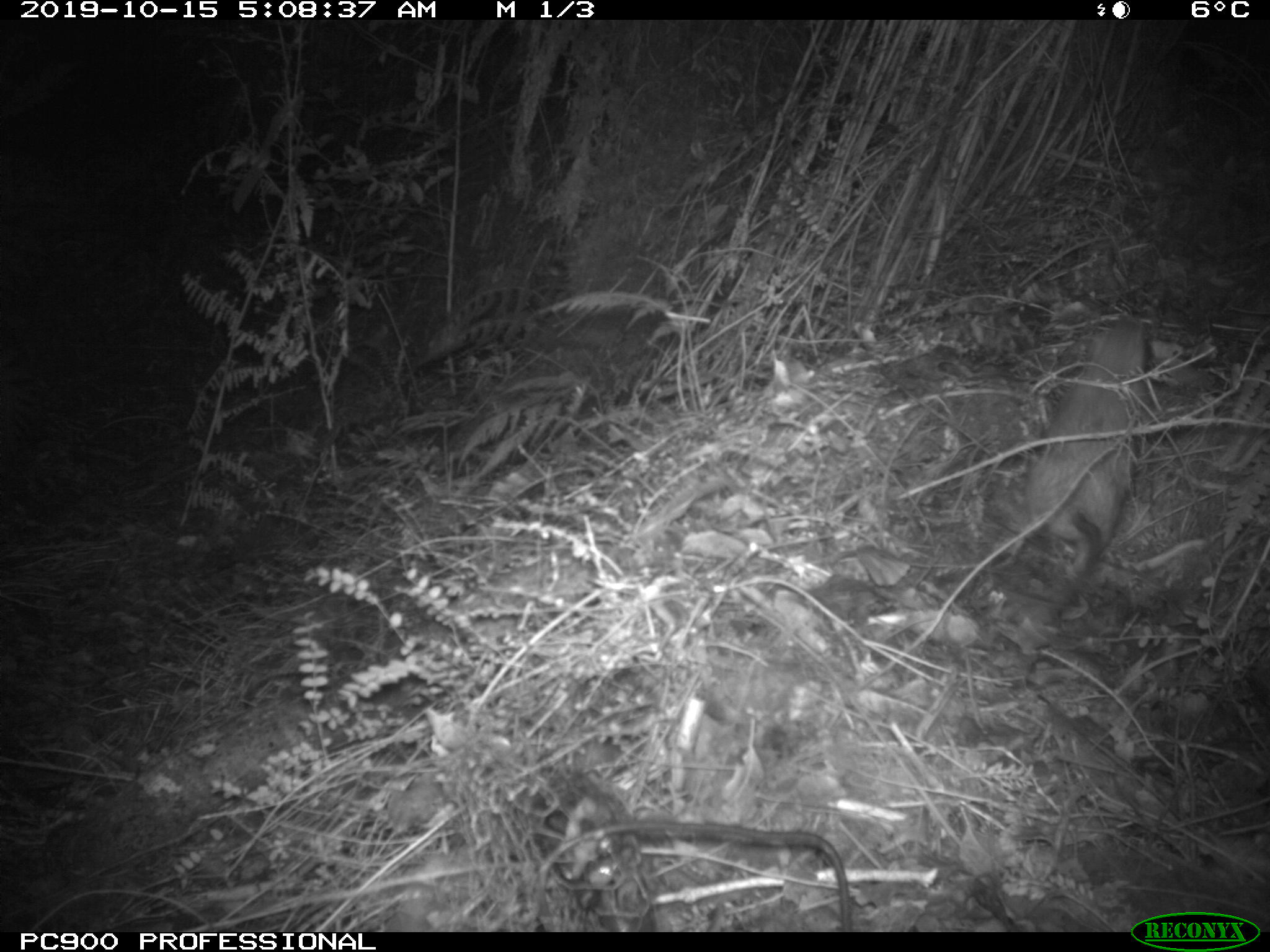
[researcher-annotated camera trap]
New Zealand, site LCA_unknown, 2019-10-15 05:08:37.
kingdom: Animalia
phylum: Chordata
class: Mammalia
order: Rodentia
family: Muridae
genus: Rattus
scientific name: Rattus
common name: rat